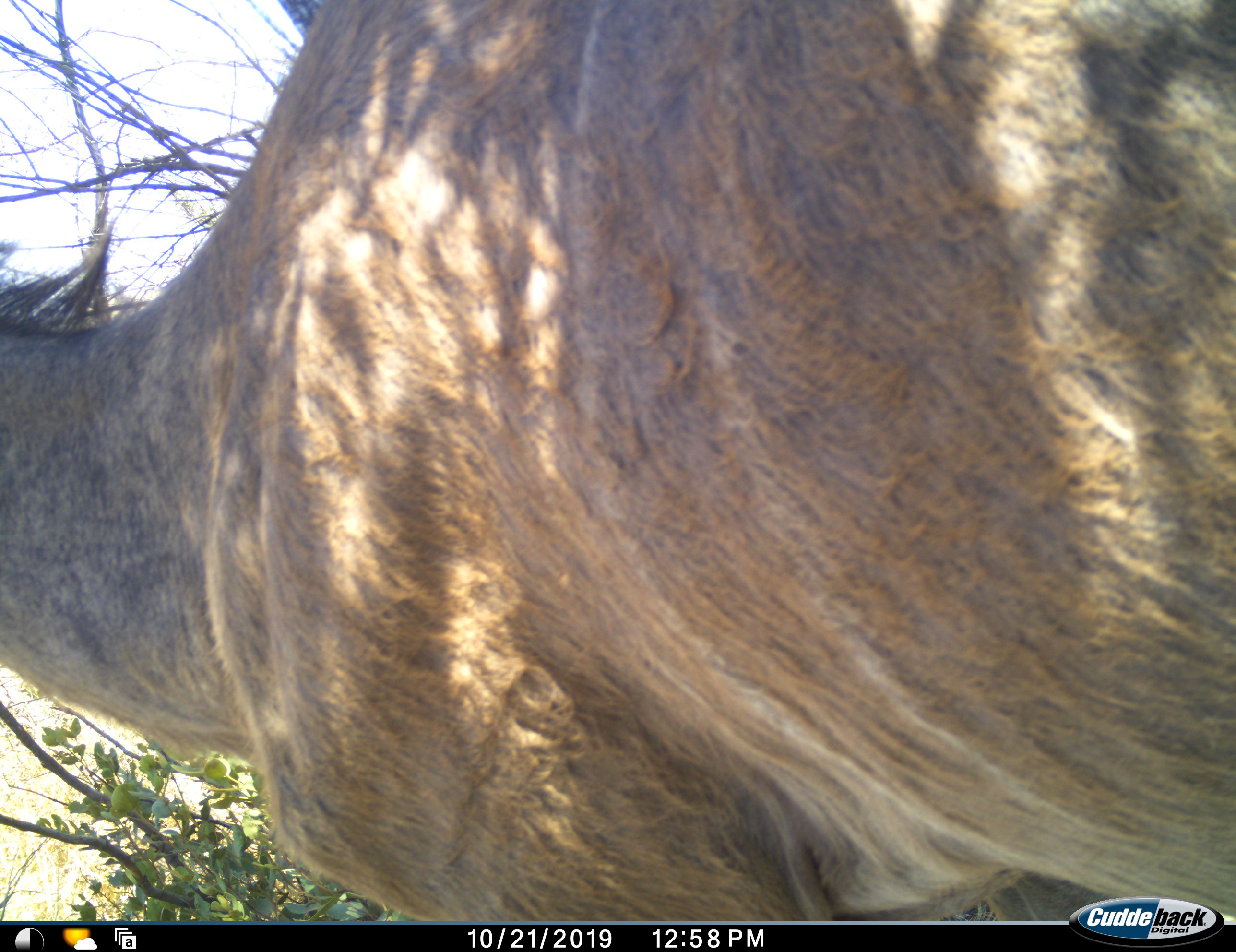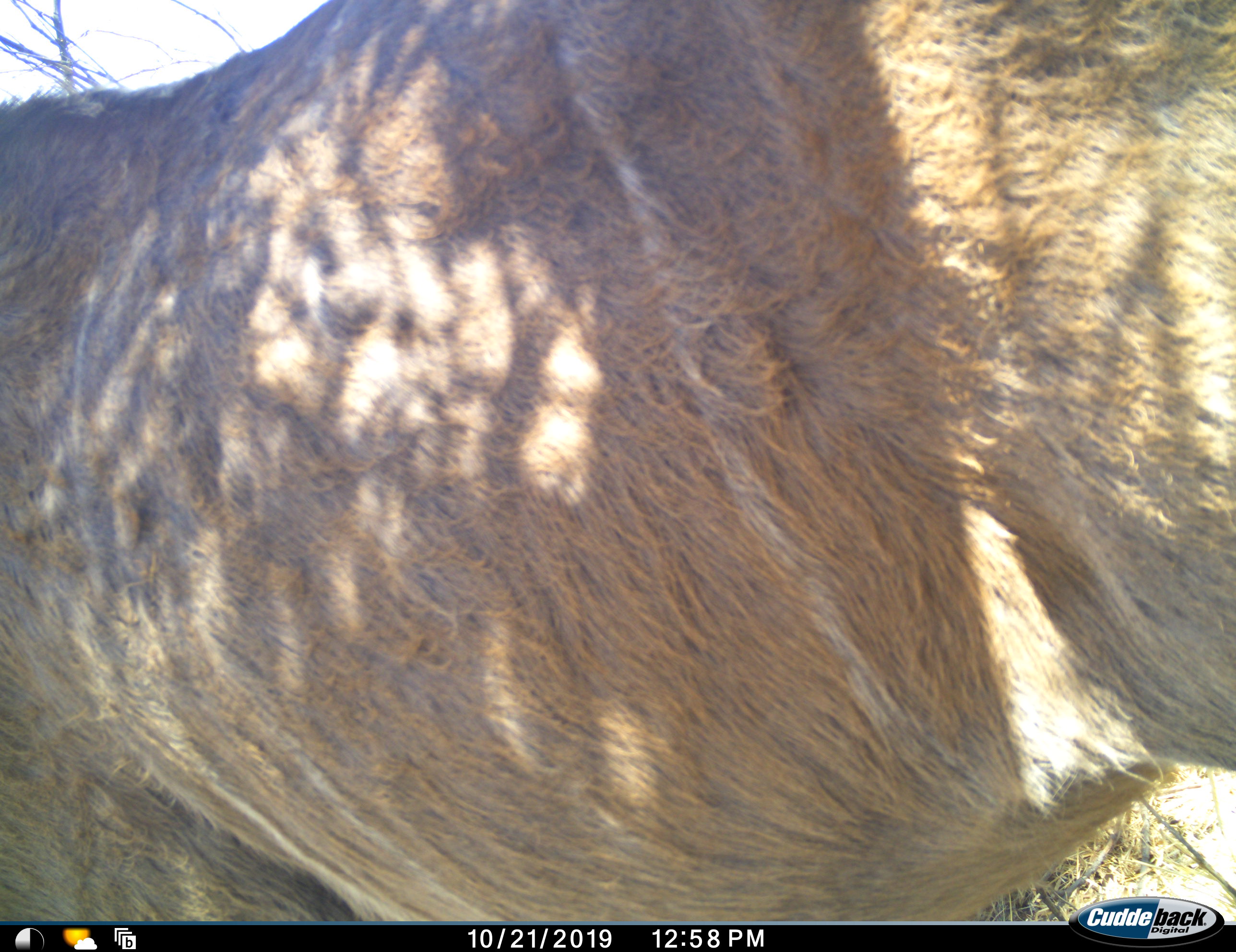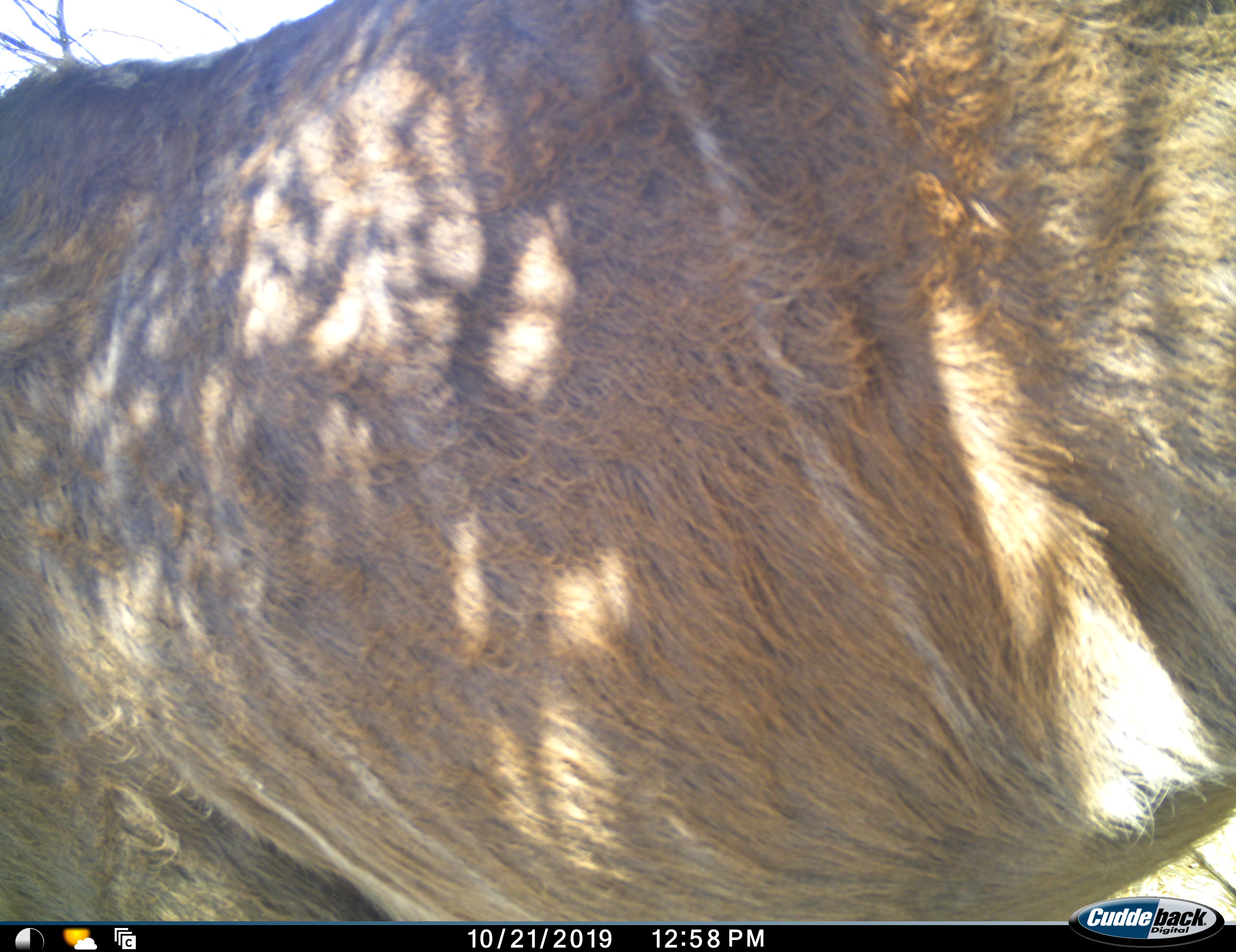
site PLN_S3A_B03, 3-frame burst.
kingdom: Animalia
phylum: Chordata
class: Mammalia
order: Artiodactyla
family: Bovidae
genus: Tragelaphus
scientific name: Tragelaphus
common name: kudu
Kudu (Tragelaphus), count 1. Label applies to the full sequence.